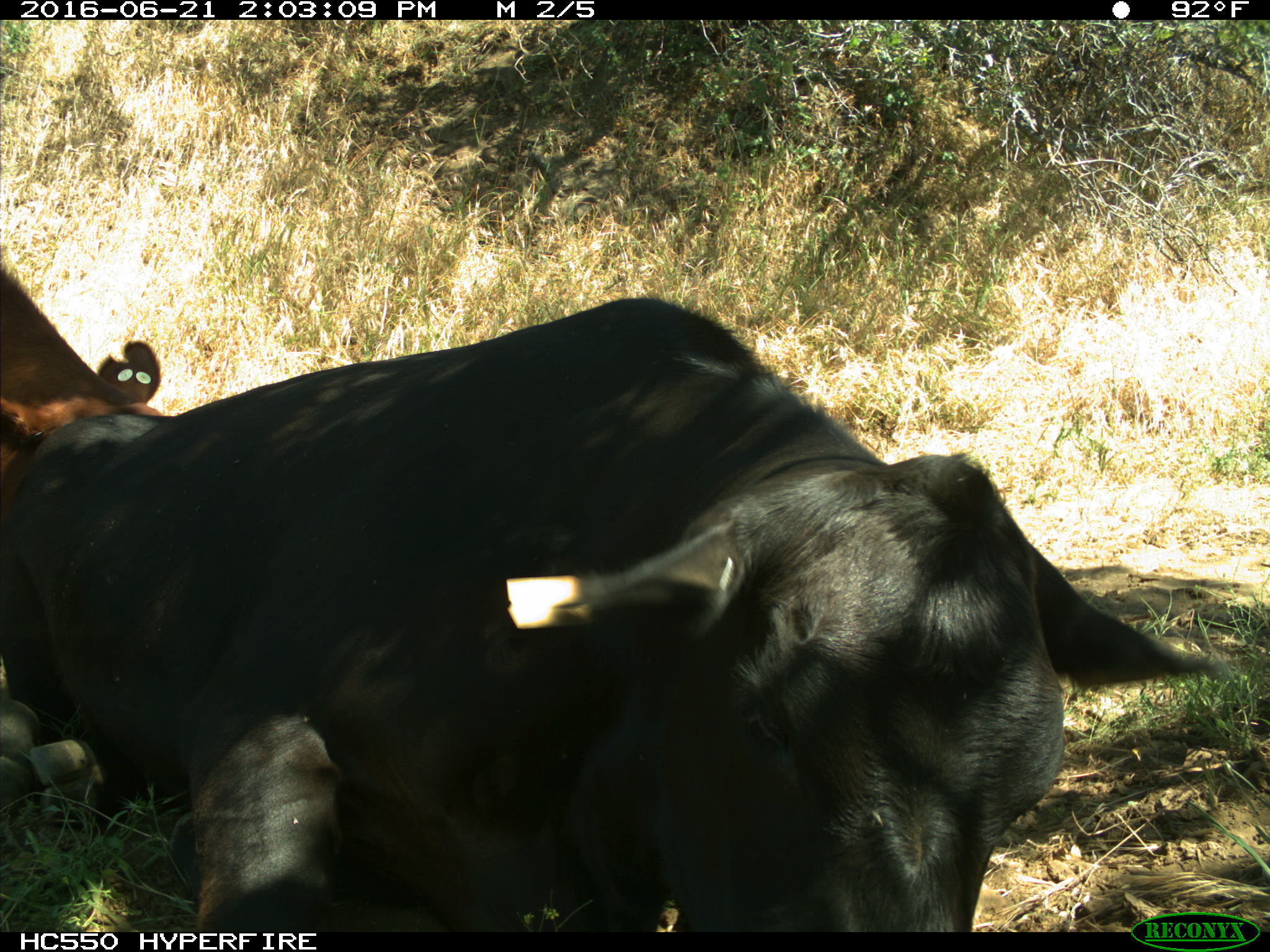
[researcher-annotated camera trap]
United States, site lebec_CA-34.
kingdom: Animalia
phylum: Chordata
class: Mammalia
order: Artiodactyla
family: Bovidae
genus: Bos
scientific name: Bos taurus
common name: domestic cow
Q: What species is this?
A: Bos taurus (domestic cow).